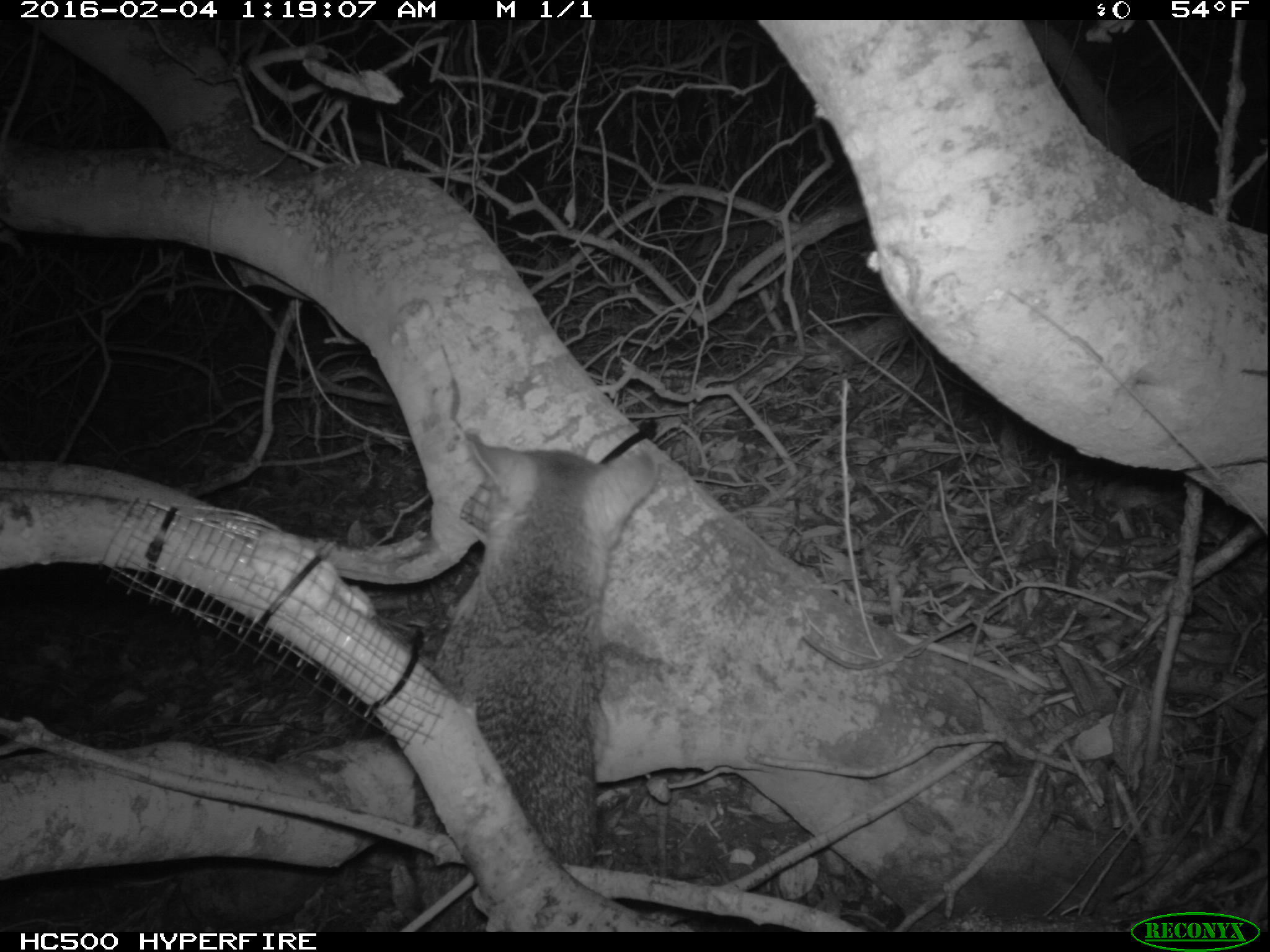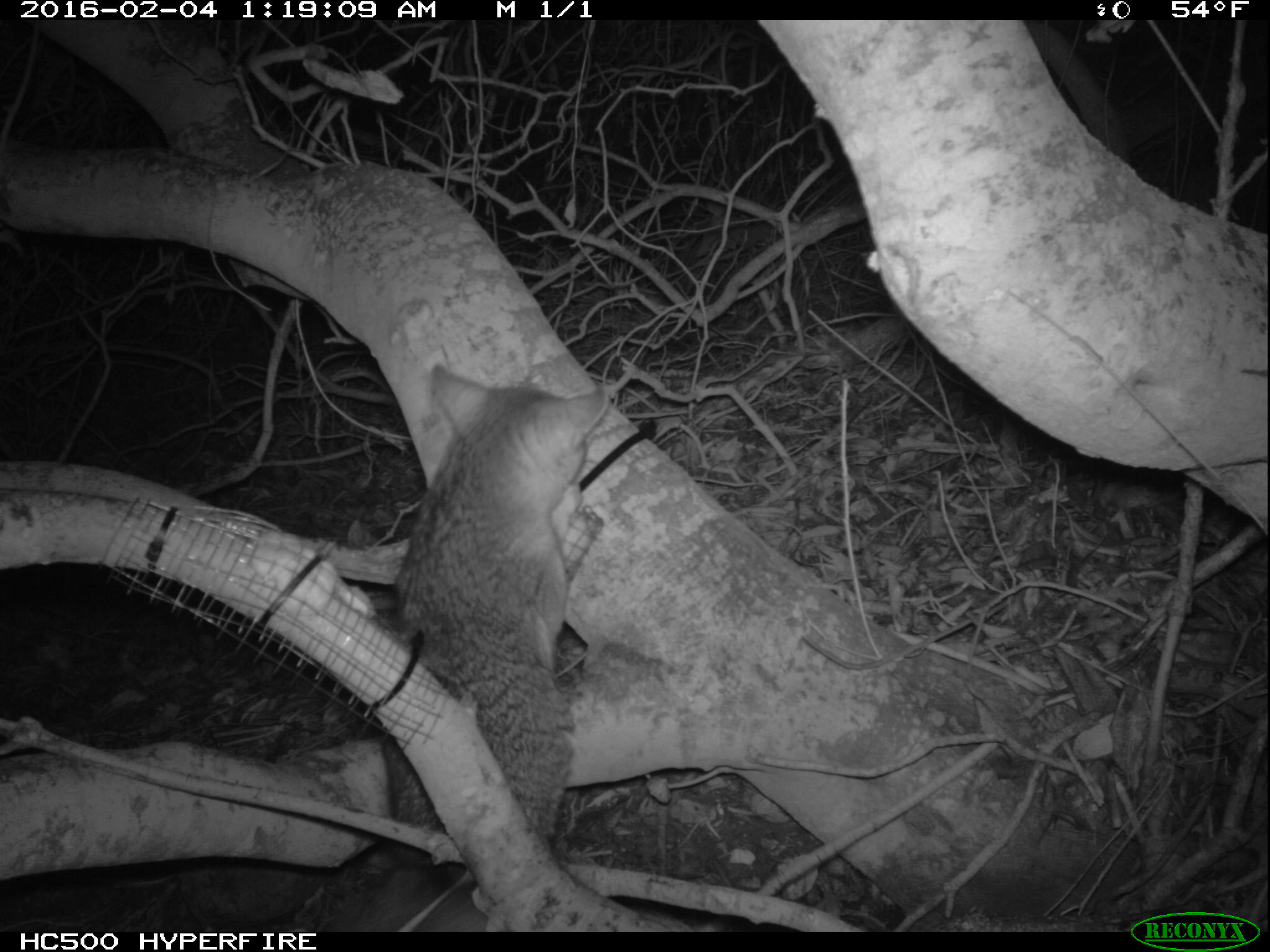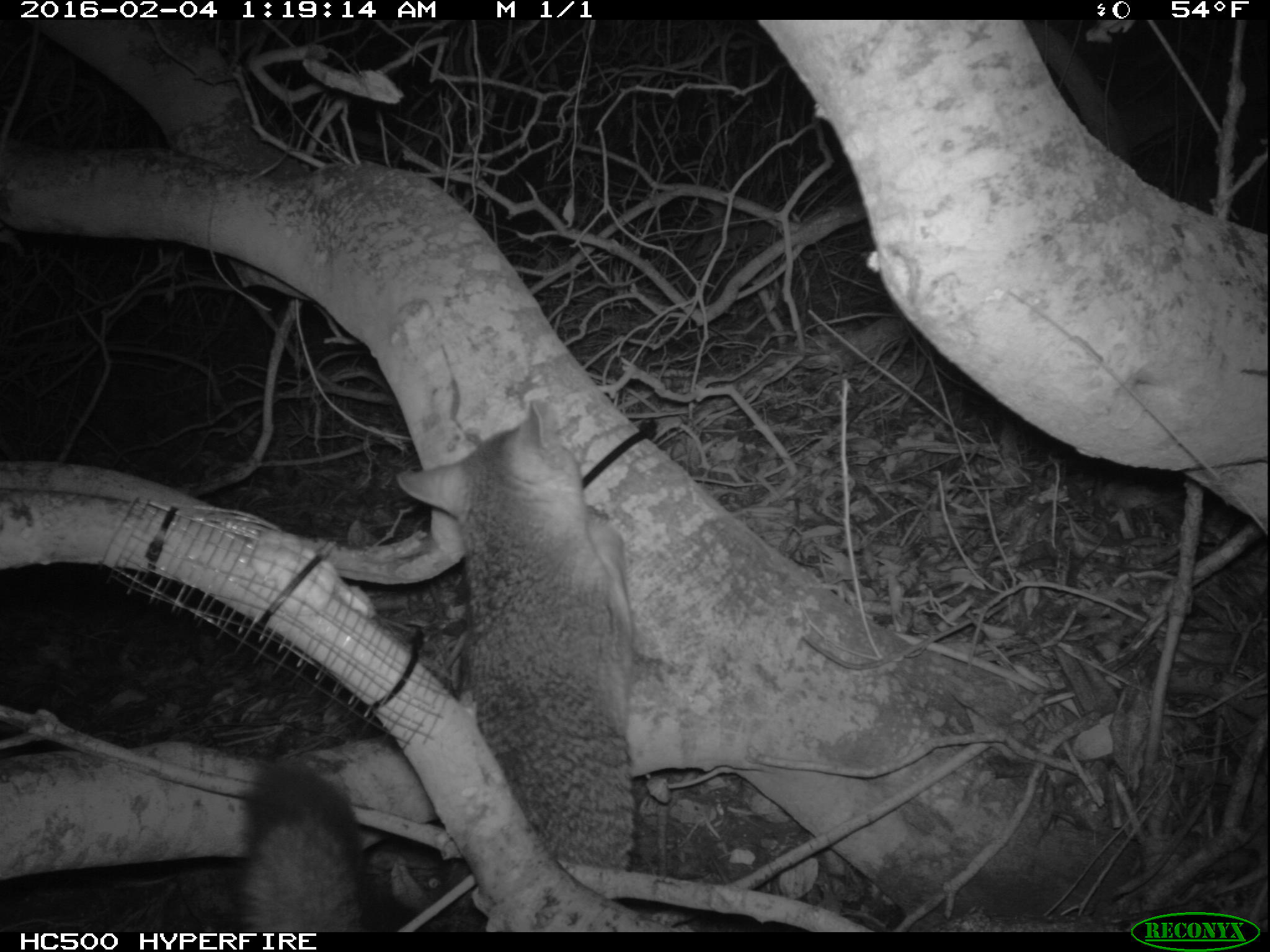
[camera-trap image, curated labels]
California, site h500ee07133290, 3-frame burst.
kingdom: Animalia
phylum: Chordata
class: Mammalia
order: Carnivora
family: Canidae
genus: Urocyon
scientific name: Urocyon littoralis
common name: island fox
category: fox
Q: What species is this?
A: Fox (island fox) (Urocyon littoralis).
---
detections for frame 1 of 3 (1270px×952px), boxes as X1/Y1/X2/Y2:
fox: 414/437/658/932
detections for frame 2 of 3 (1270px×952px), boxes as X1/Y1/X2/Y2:
fox: 324/364/608/932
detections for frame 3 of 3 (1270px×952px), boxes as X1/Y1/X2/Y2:
fox: 234/395/641/929